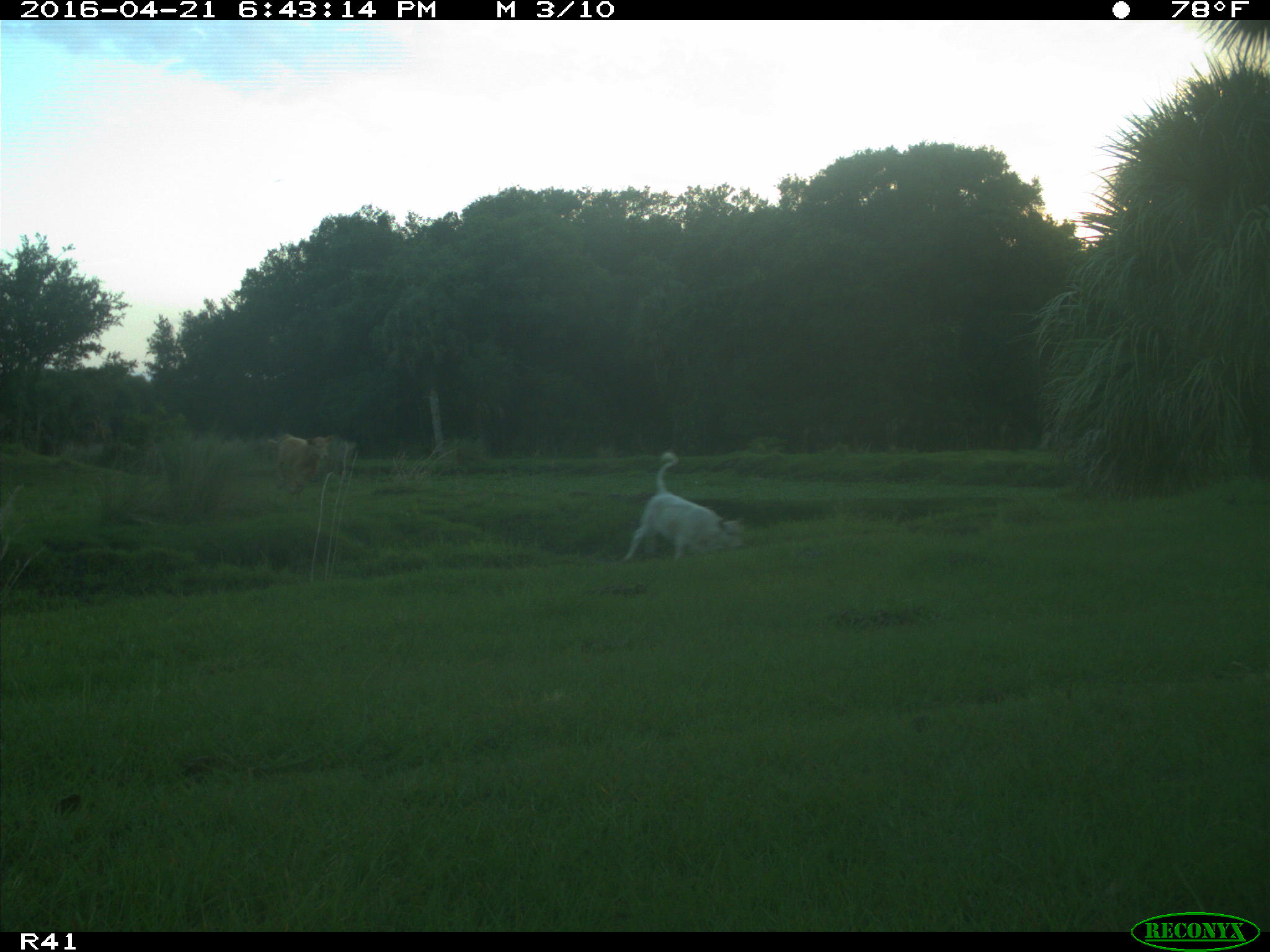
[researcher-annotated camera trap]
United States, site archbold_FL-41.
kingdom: Animalia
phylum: Chordata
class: Mammalia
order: Artiodactyla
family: Bovidae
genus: Bos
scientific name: Bos taurus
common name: domestic cow